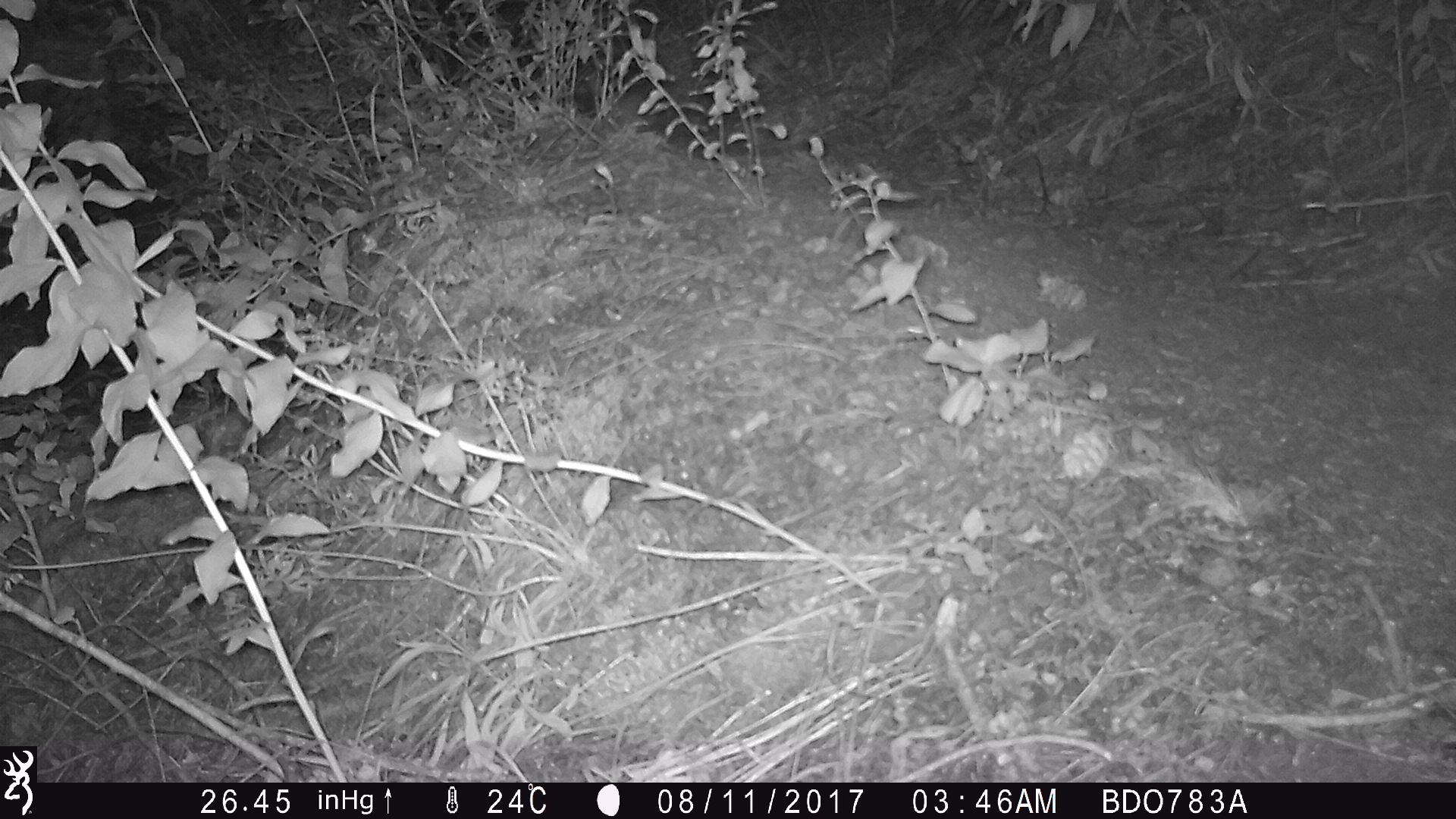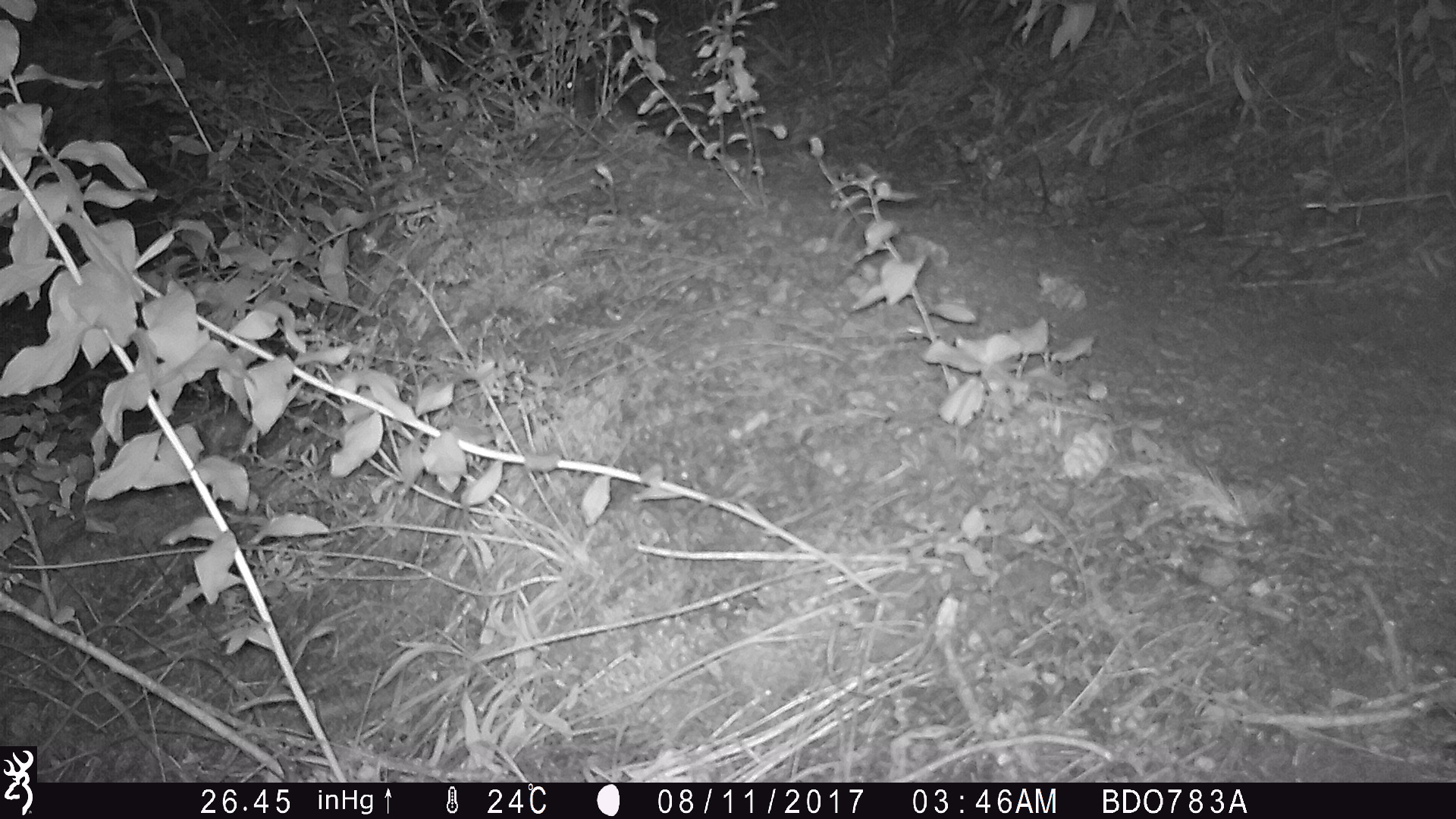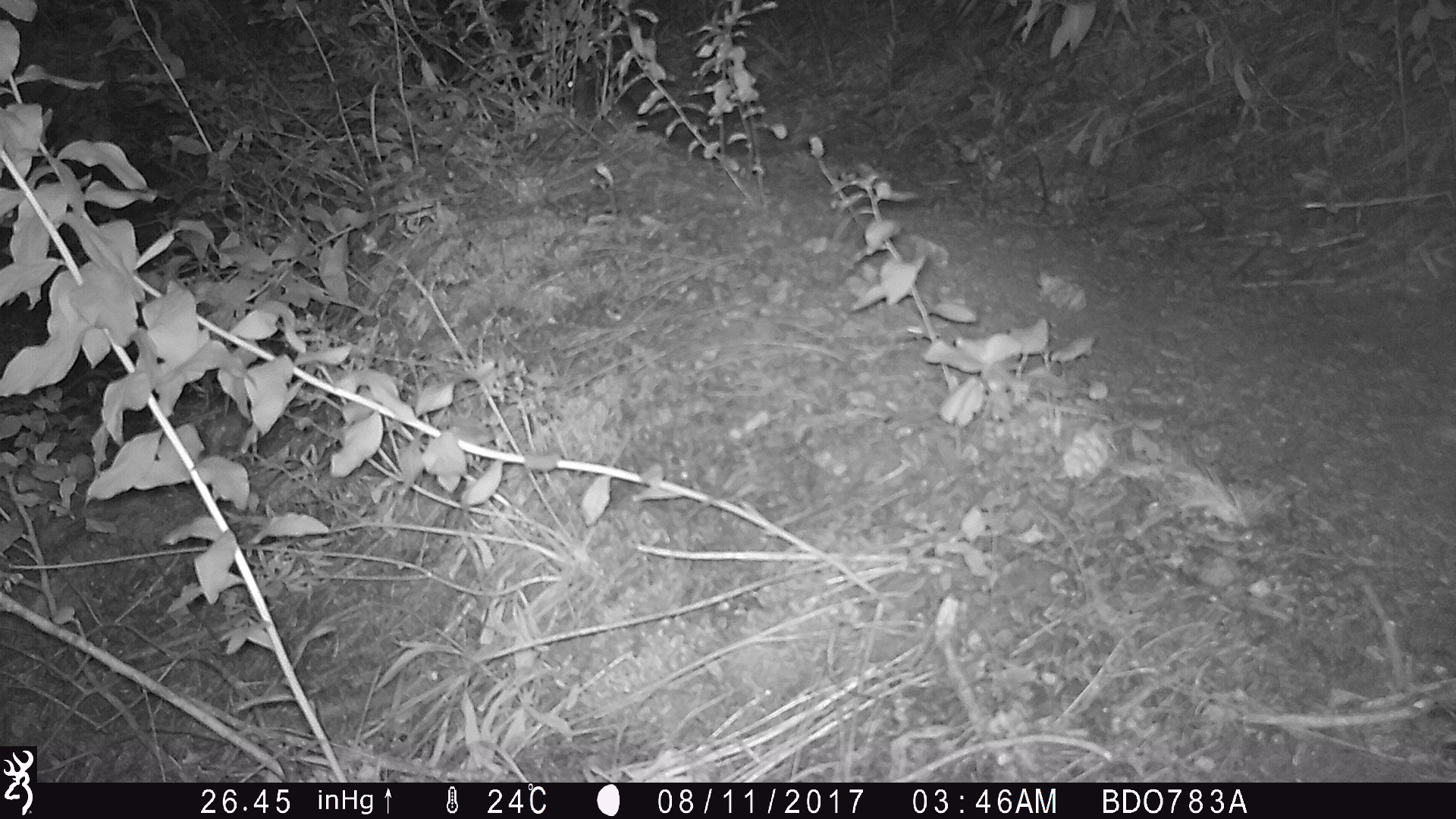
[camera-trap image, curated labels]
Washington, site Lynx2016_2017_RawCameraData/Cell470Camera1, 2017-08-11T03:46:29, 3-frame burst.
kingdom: Animalia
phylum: Chordata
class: Mammalia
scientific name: Mammalia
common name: small mammal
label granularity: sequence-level